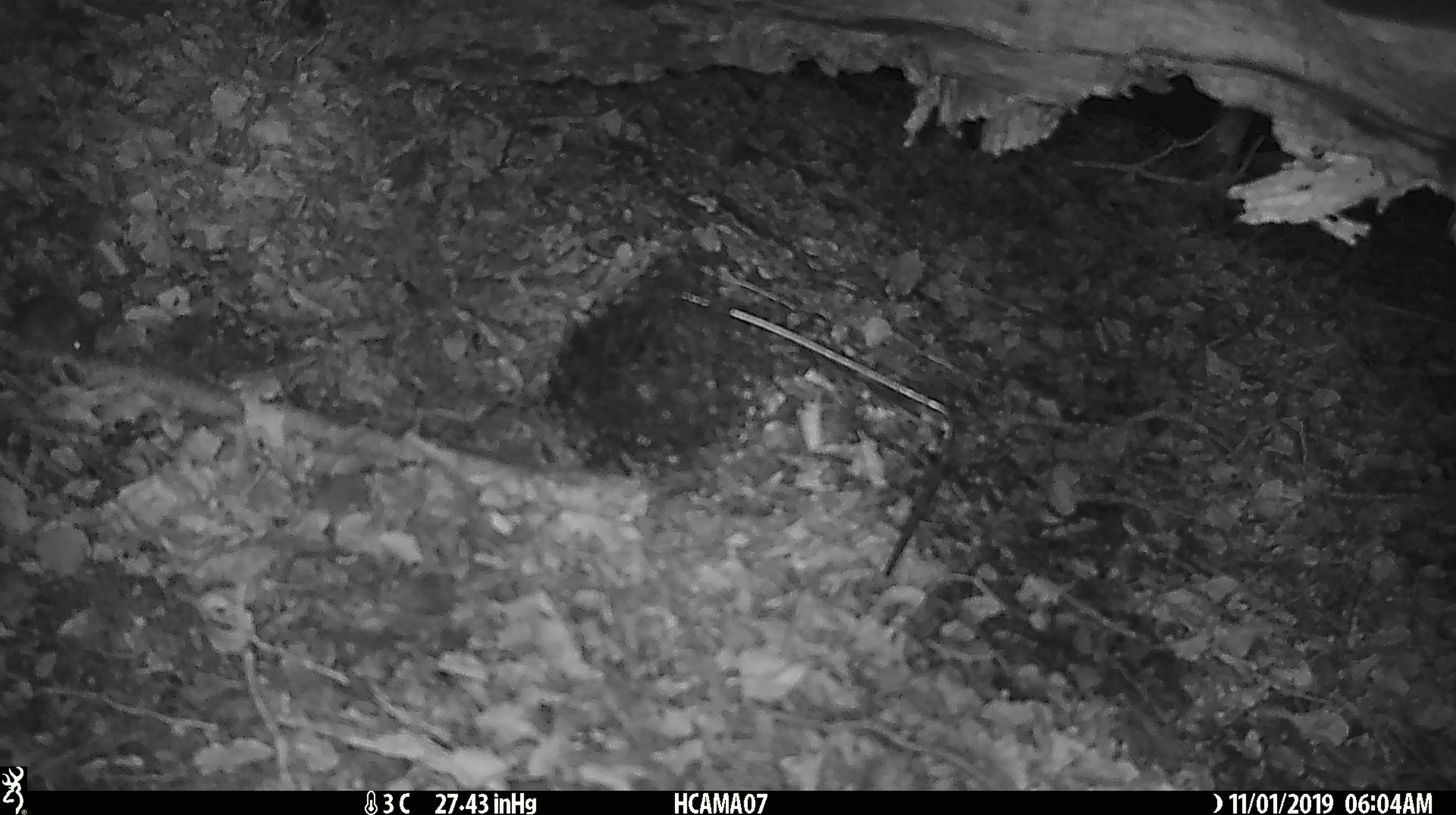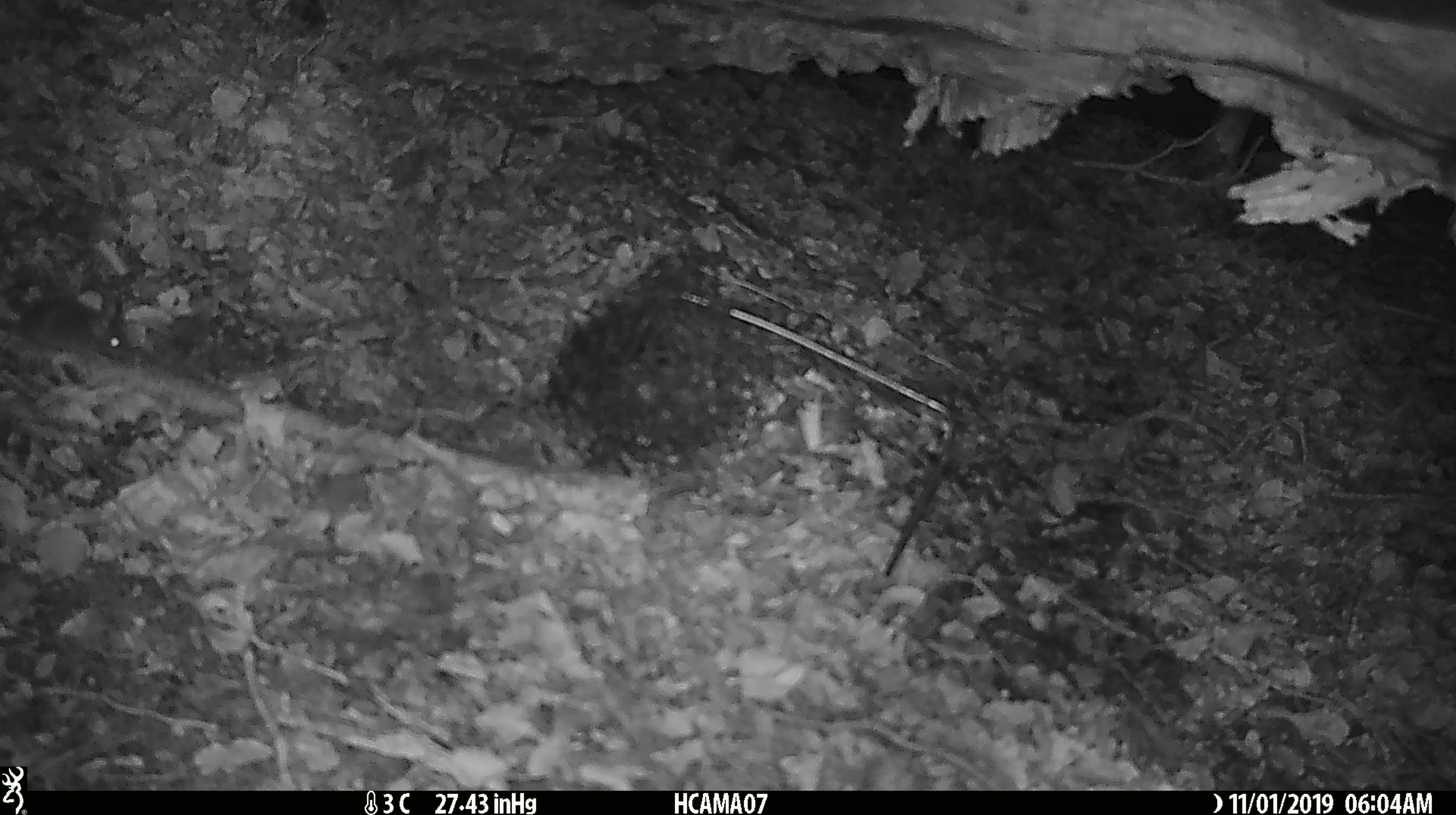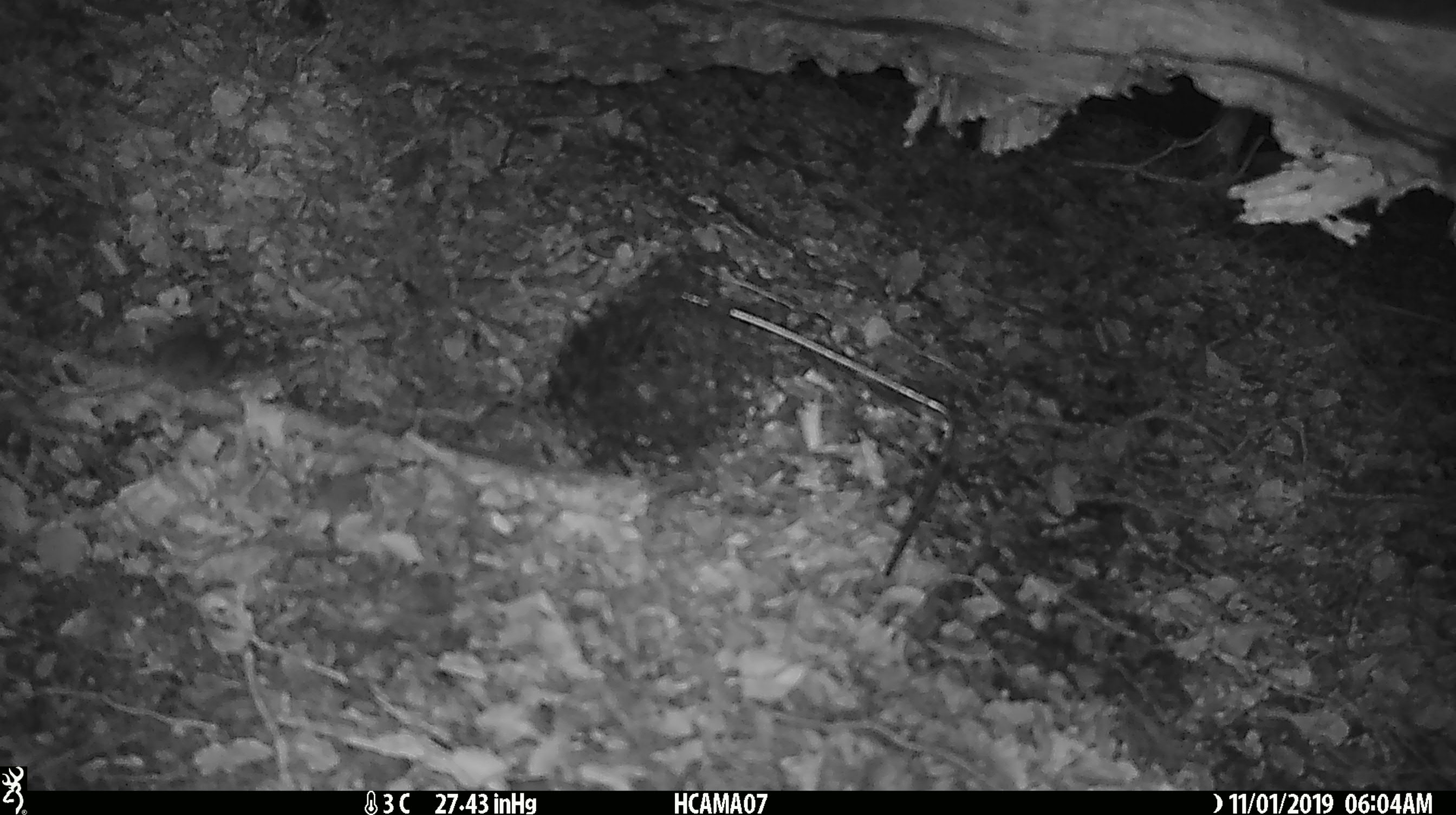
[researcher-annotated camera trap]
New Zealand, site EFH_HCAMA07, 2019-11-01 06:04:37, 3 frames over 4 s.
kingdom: Animalia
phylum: Chordata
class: Mammalia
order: Rodentia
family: Muridae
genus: Mus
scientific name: Mus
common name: mouse